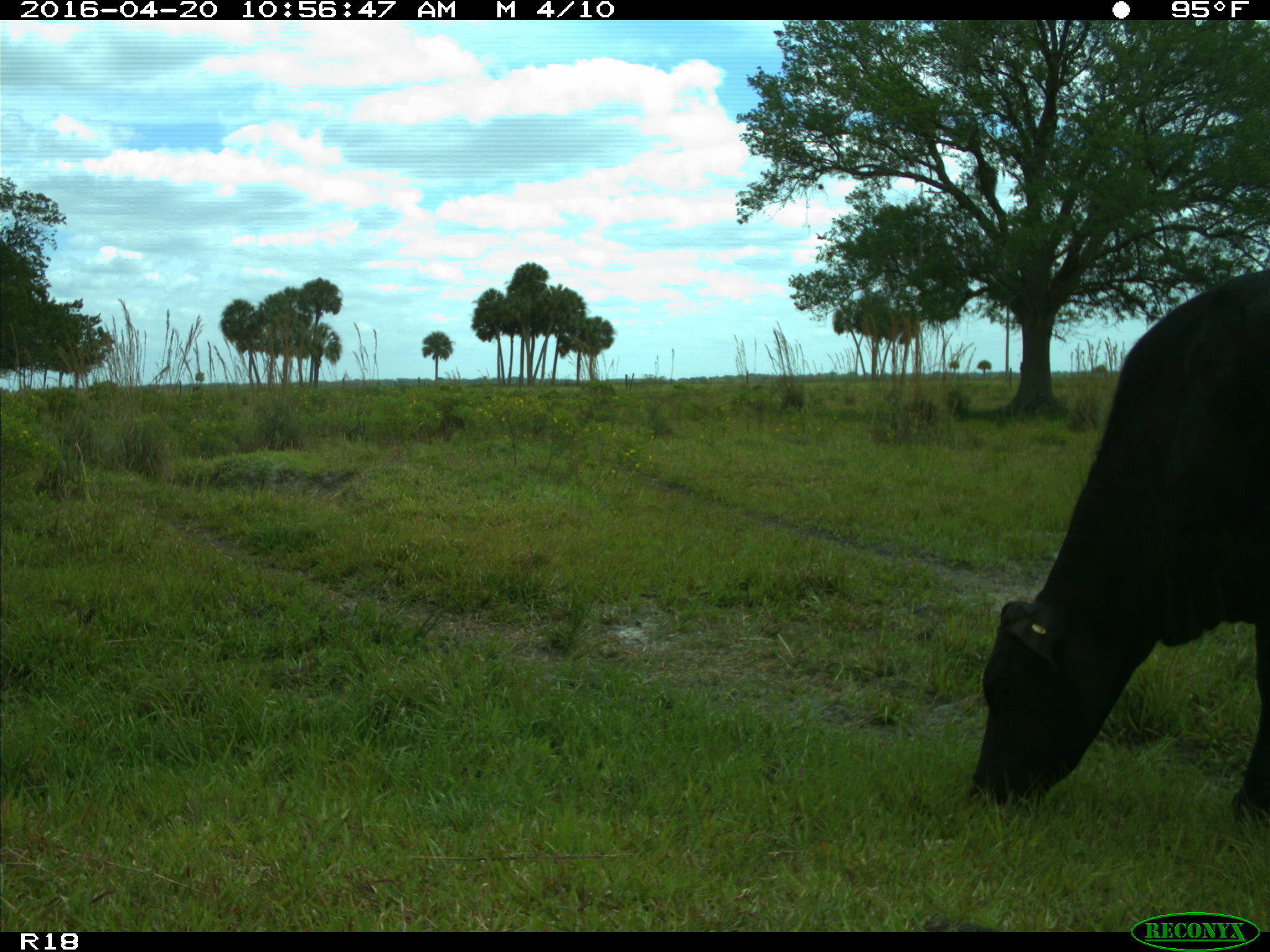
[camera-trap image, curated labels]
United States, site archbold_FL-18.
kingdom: Animalia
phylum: Chordata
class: Mammalia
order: Artiodactyla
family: Bovidae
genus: Bos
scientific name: Bos taurus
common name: domestic cow